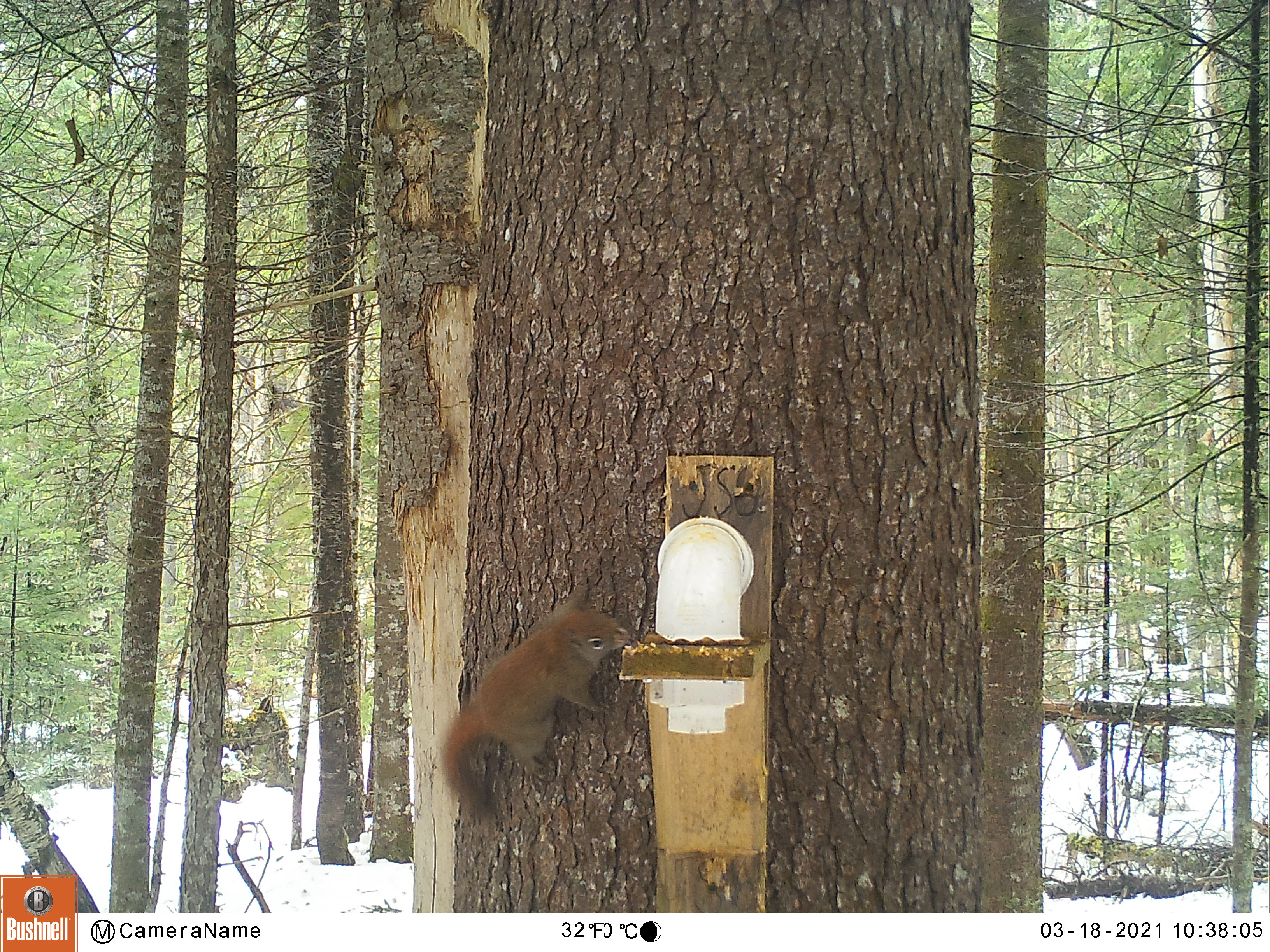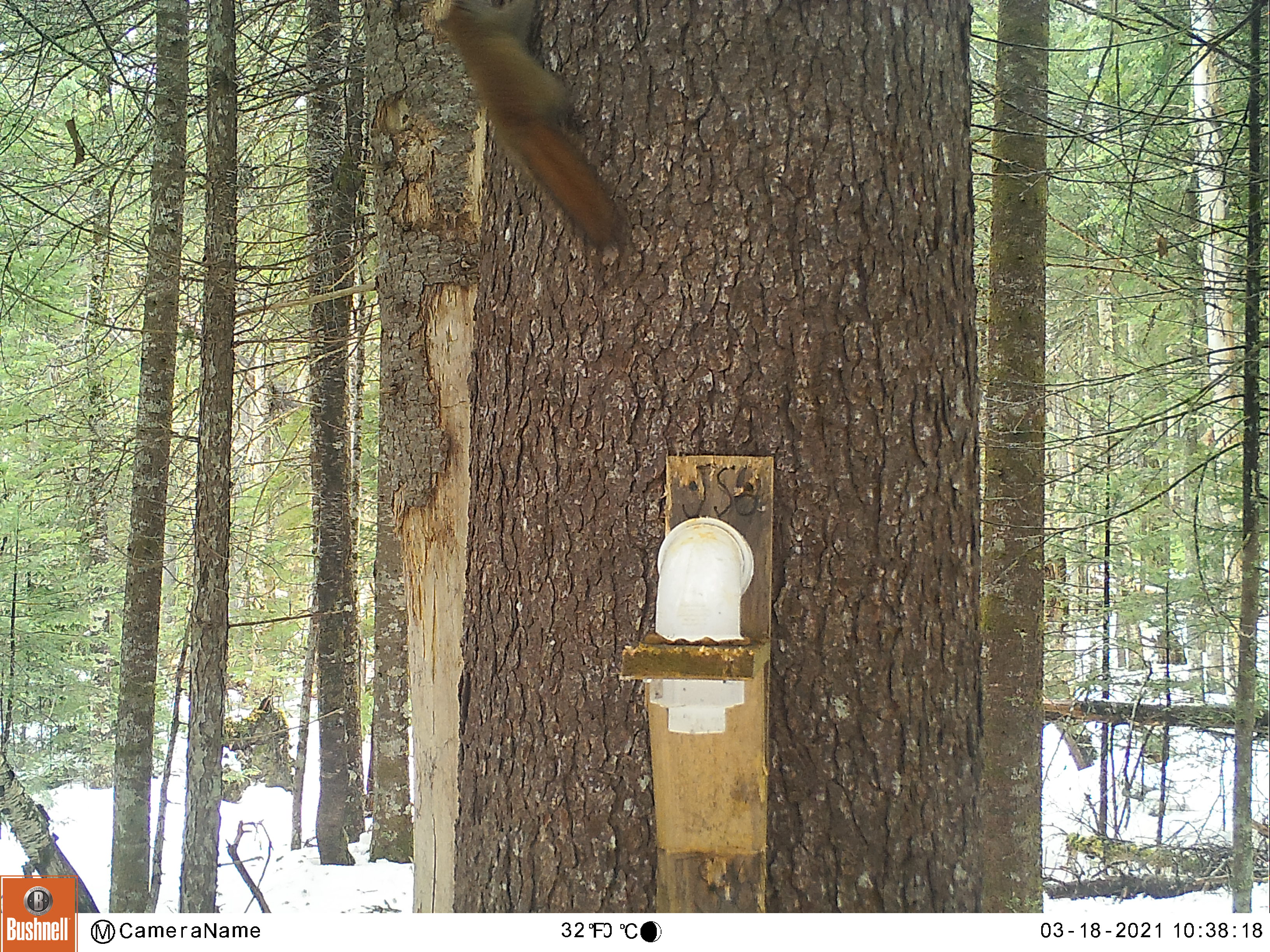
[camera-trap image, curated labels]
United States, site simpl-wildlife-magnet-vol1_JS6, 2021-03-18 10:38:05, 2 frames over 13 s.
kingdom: Animalia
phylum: Chordata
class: Mammalia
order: Rodentia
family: Sciuridae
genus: Tamiasciurus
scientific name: Tamiasciurus hudsonicus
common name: red squirrel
Red squirrel (Tamiasciurus hudsonicus).